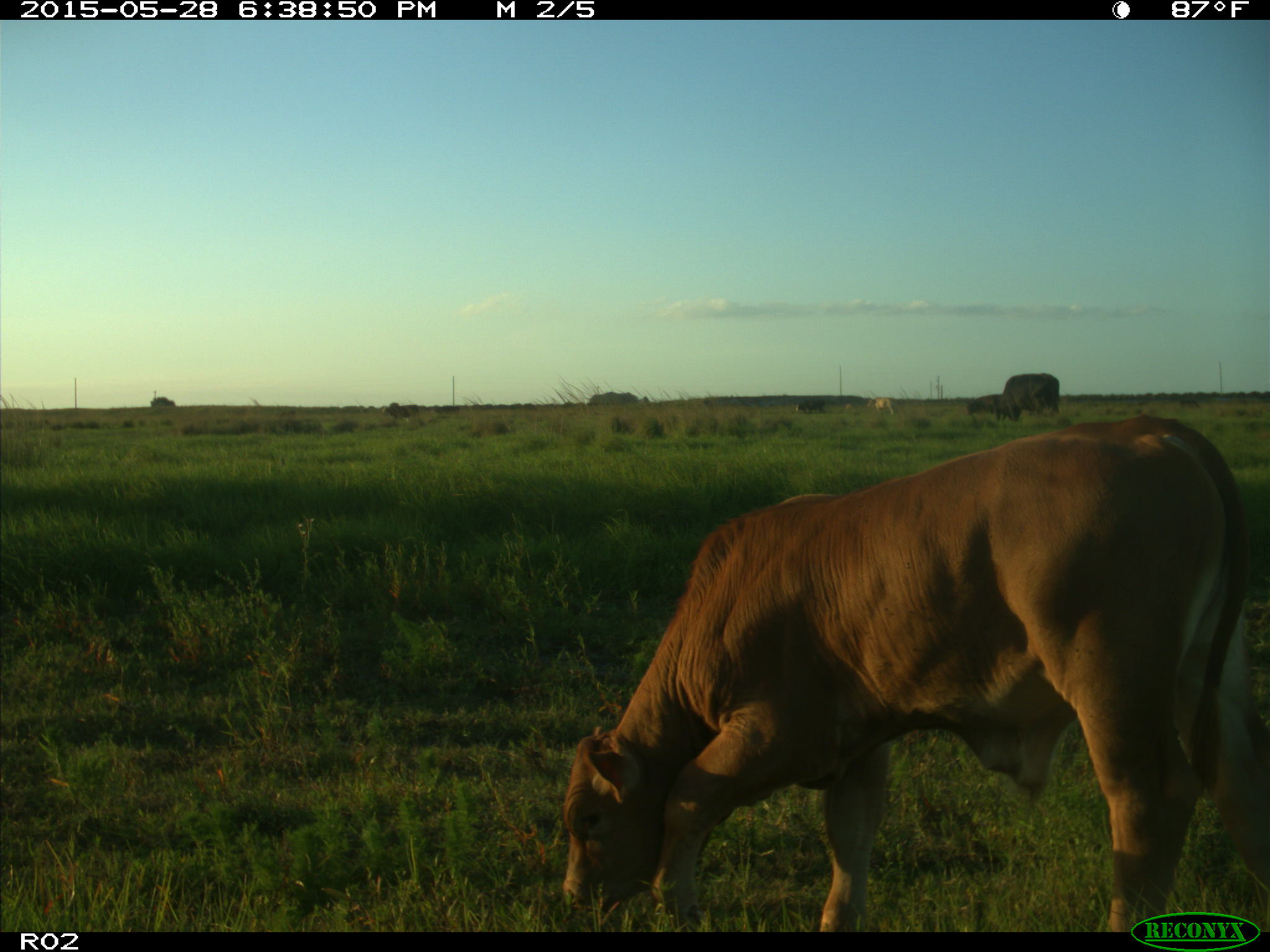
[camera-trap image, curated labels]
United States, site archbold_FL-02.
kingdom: Animalia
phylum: Chordata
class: Mammalia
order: Artiodactyla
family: Bovidae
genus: Bos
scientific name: Bos taurus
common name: domestic cow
Bos taurus (domestic cow).